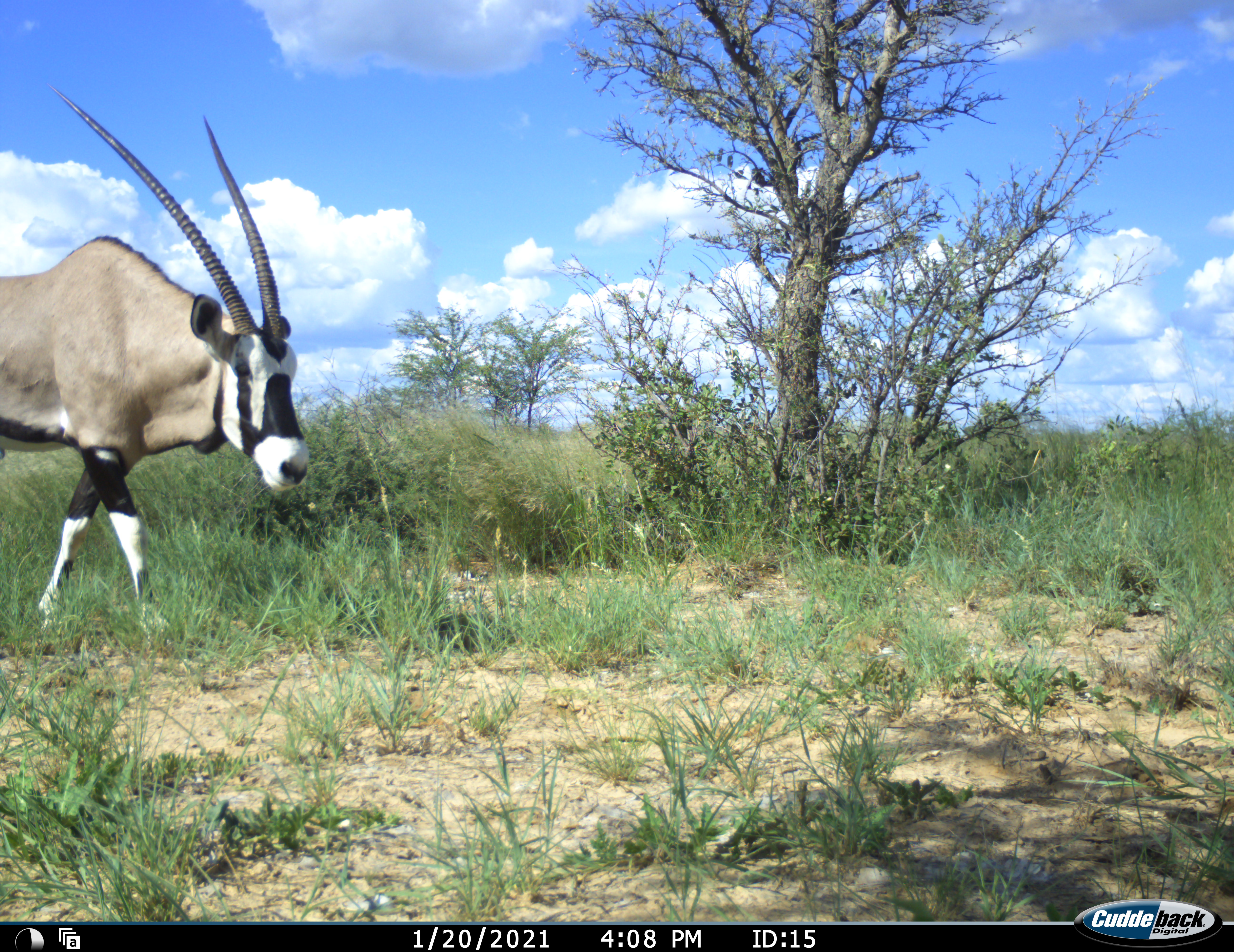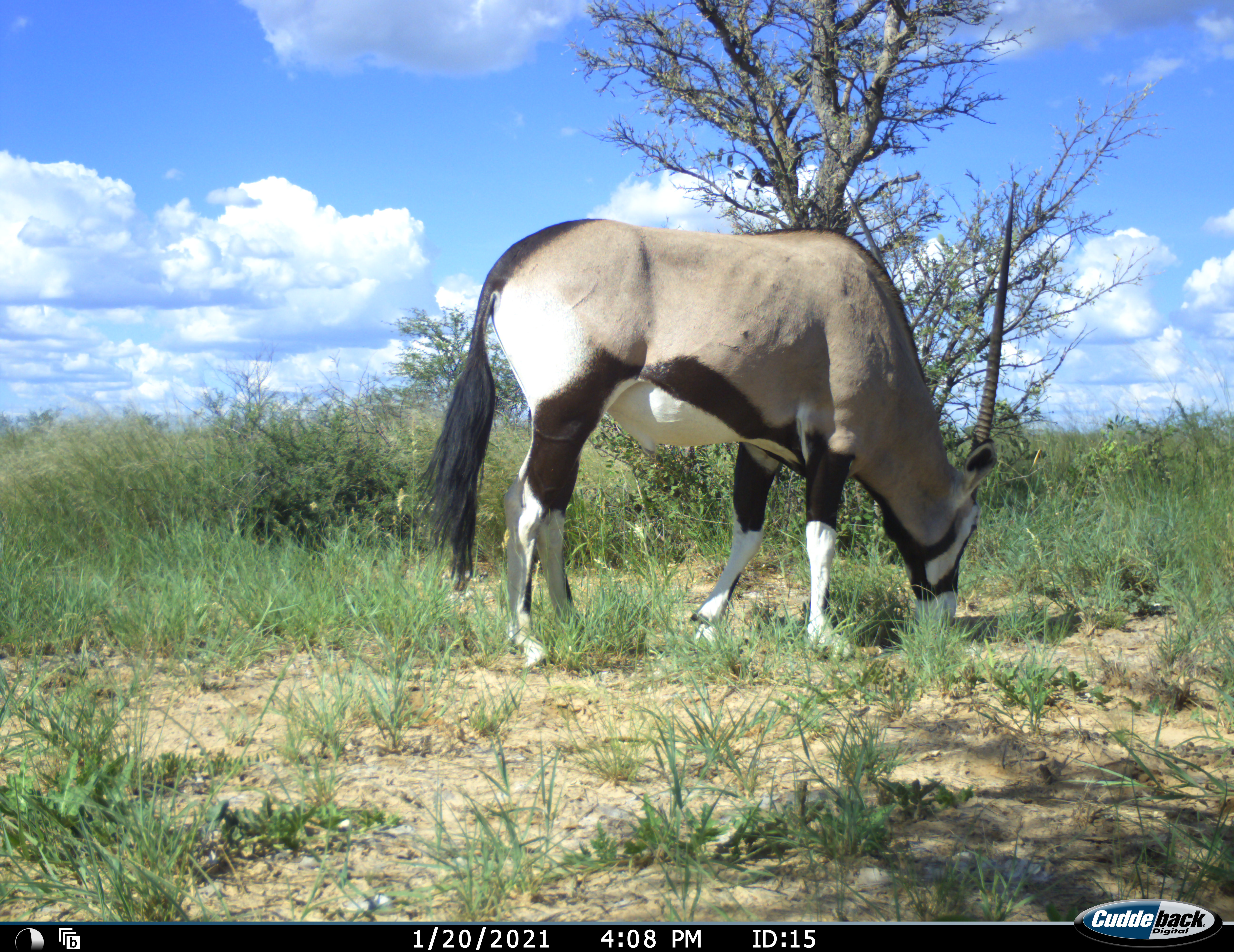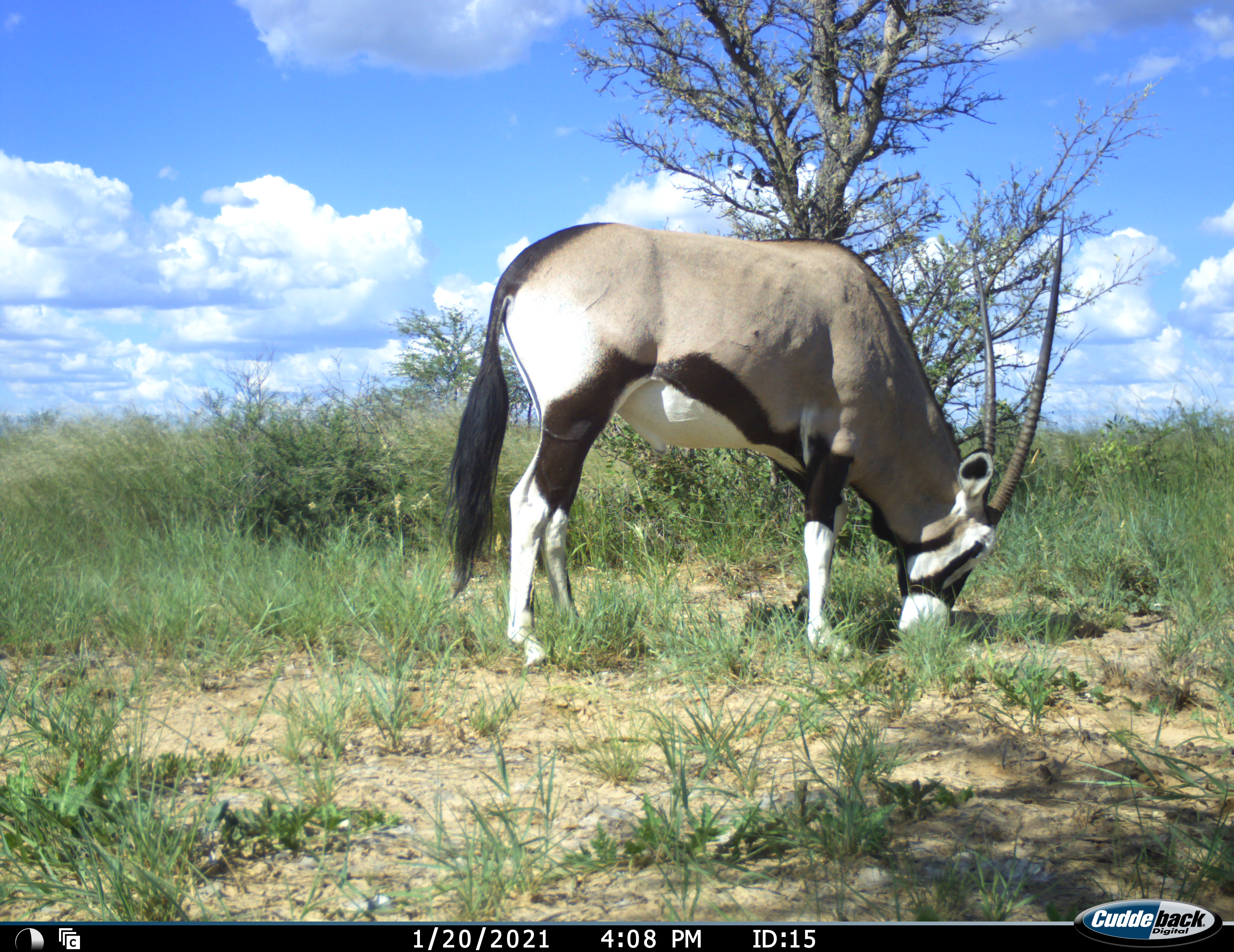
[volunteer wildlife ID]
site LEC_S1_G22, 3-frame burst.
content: unidentified animal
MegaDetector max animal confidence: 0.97